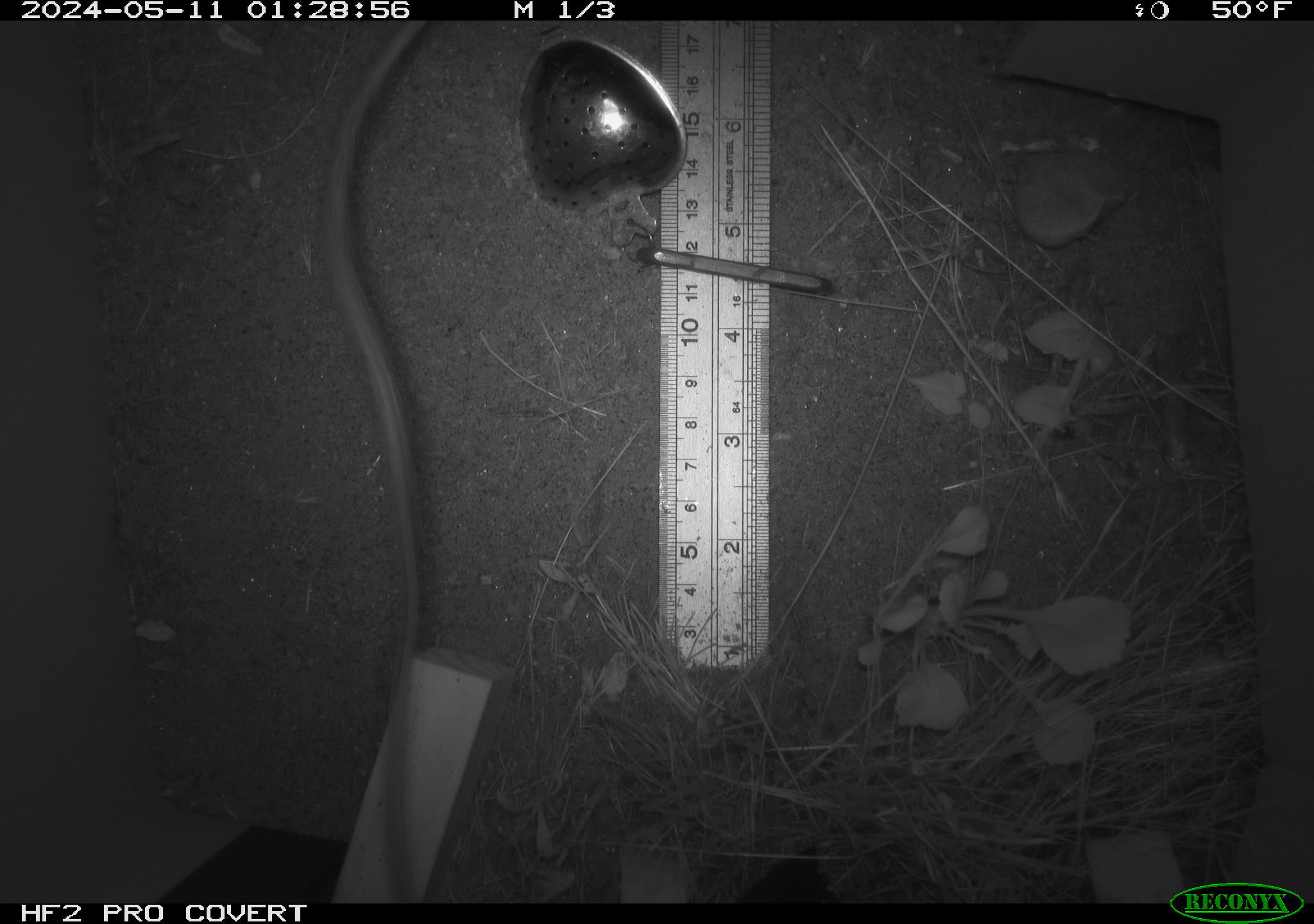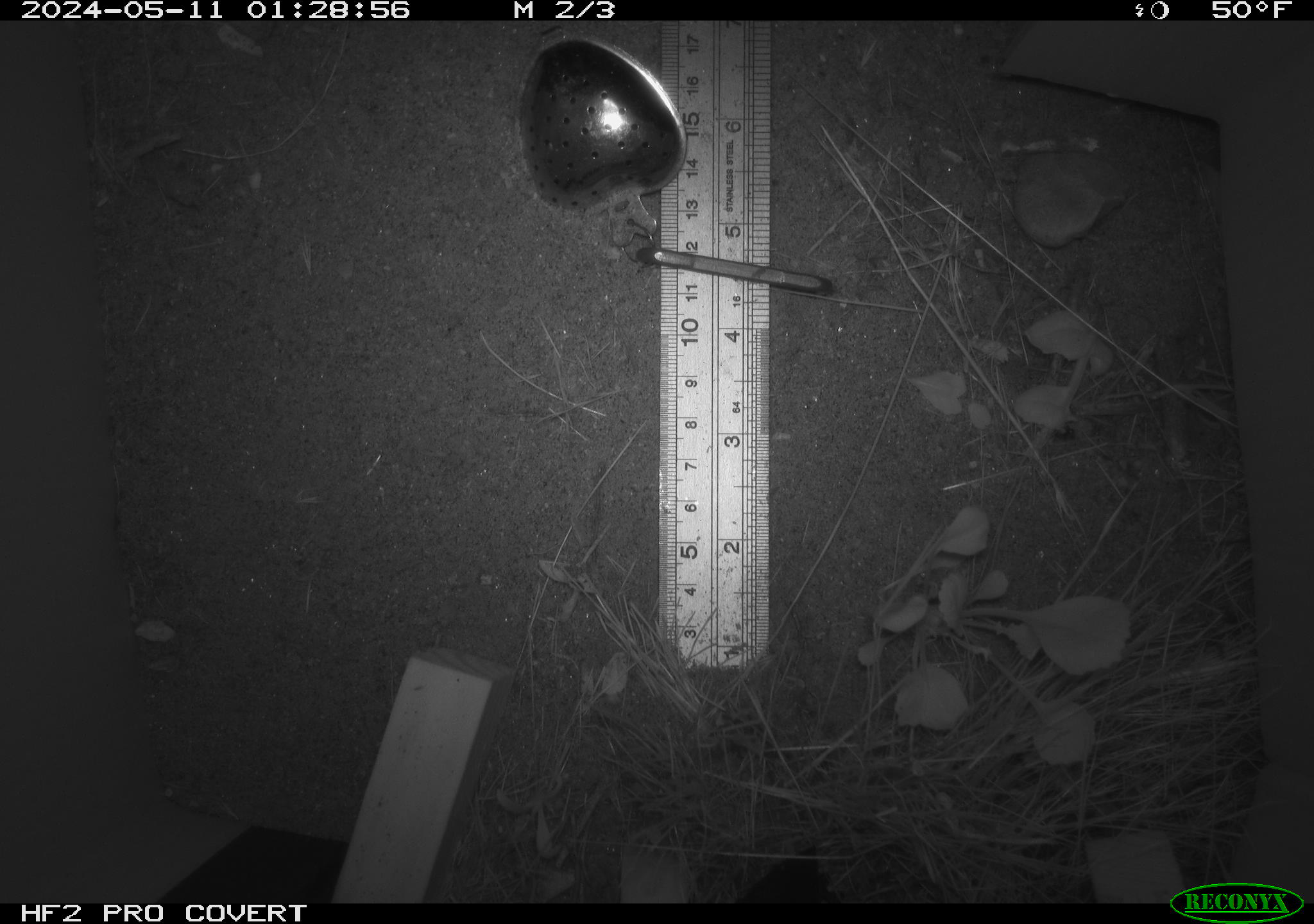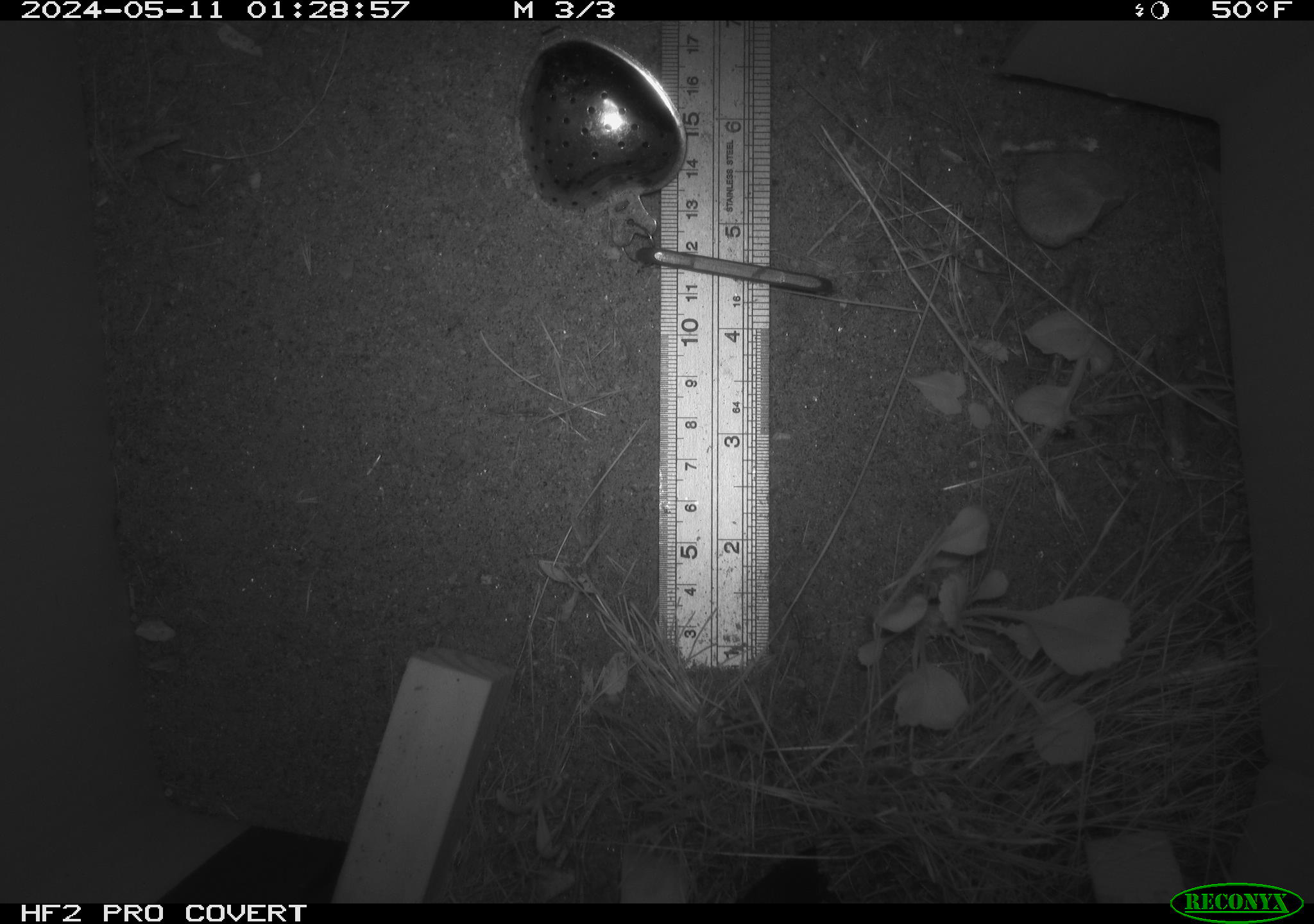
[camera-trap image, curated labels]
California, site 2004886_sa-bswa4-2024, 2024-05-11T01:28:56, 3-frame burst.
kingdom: Animalia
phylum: Chordata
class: Mammalia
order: Rodentia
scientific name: Rodentia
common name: rodent